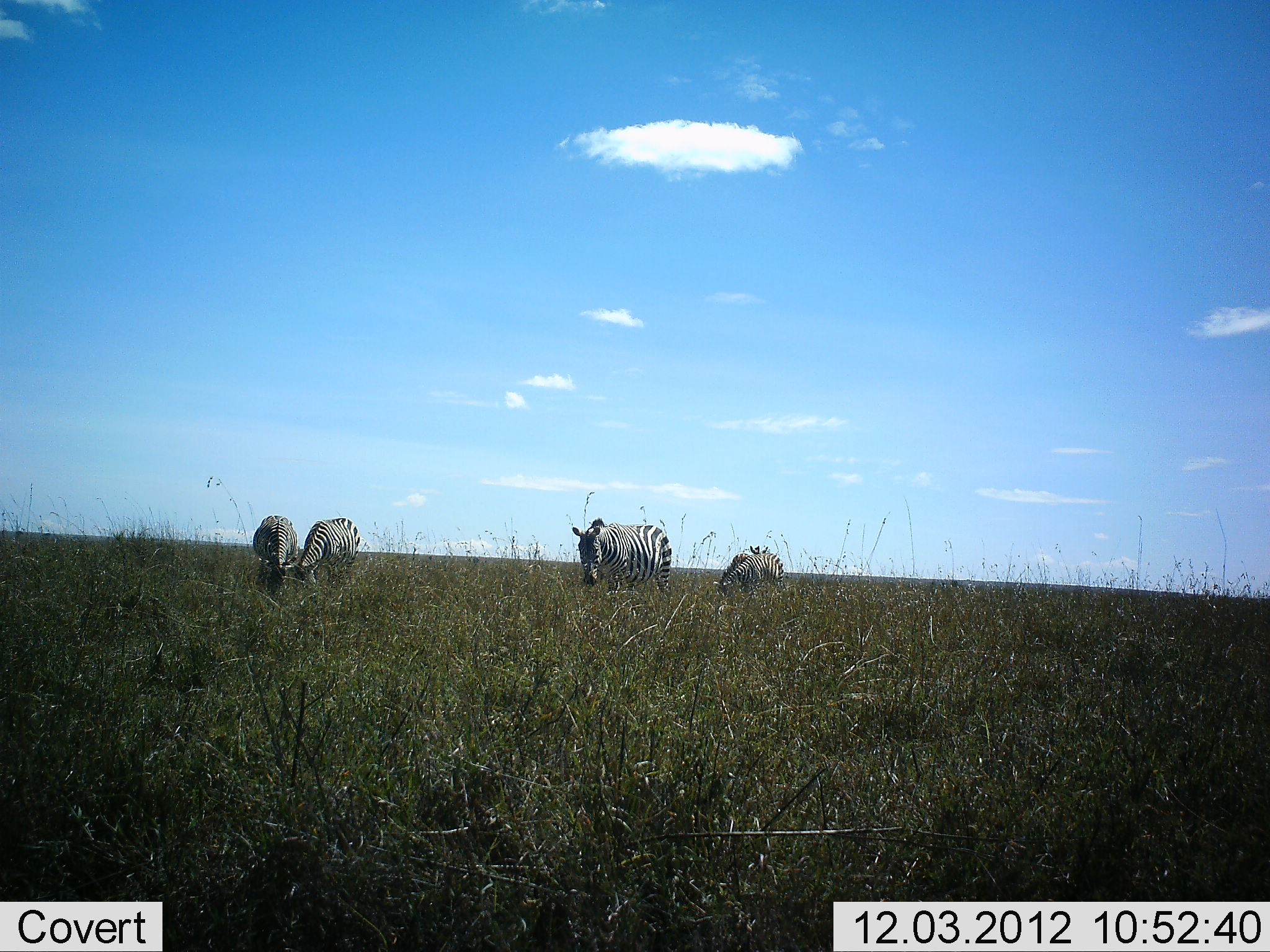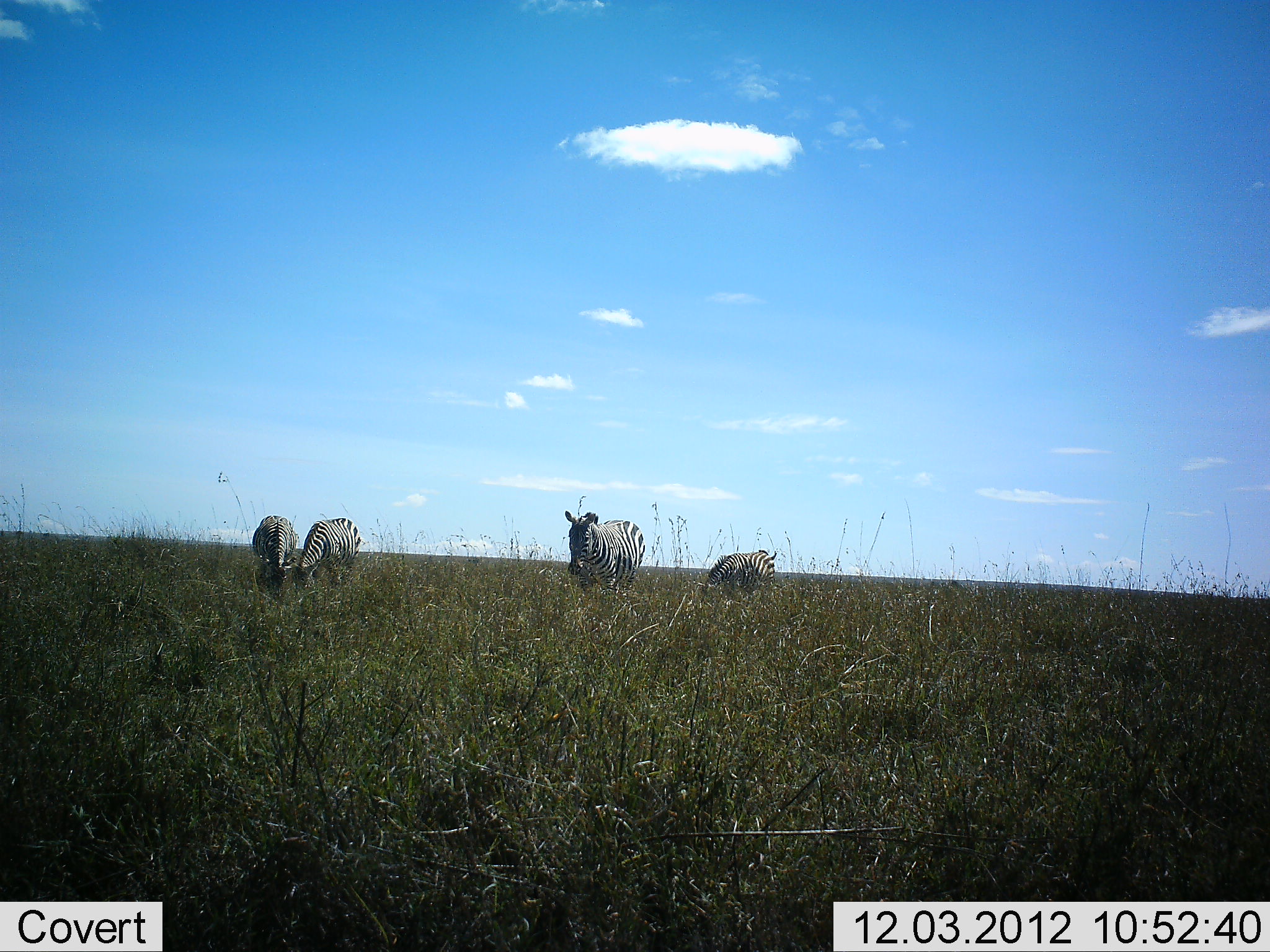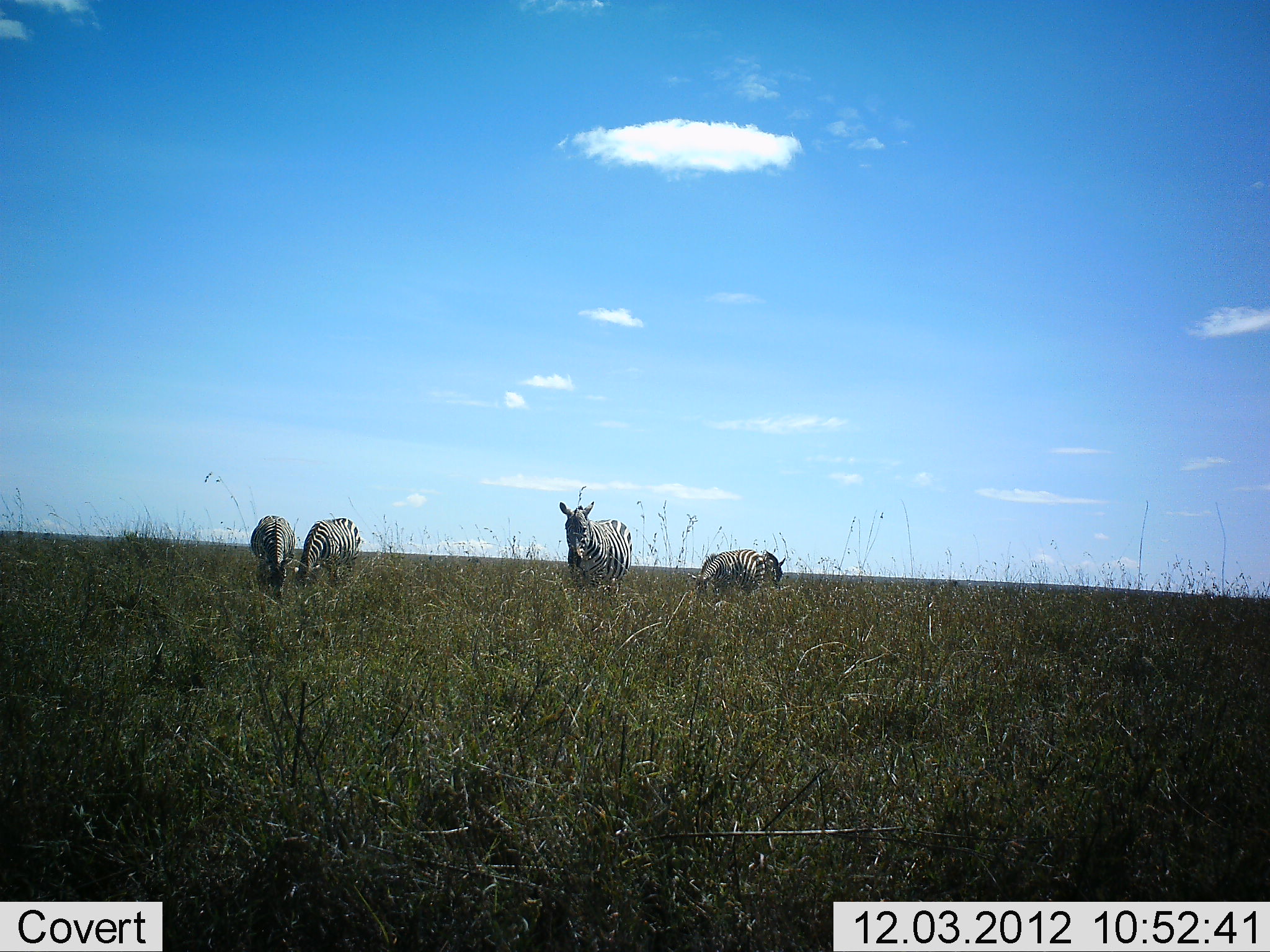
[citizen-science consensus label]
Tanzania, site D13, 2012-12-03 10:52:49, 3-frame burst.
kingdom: Animalia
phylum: Chordata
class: Mammalia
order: Perissodactyla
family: Equidae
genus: Equus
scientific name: Equus quagga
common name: plains zebra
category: zebra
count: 4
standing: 50%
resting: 0%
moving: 60%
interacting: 10%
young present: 0%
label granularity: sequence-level